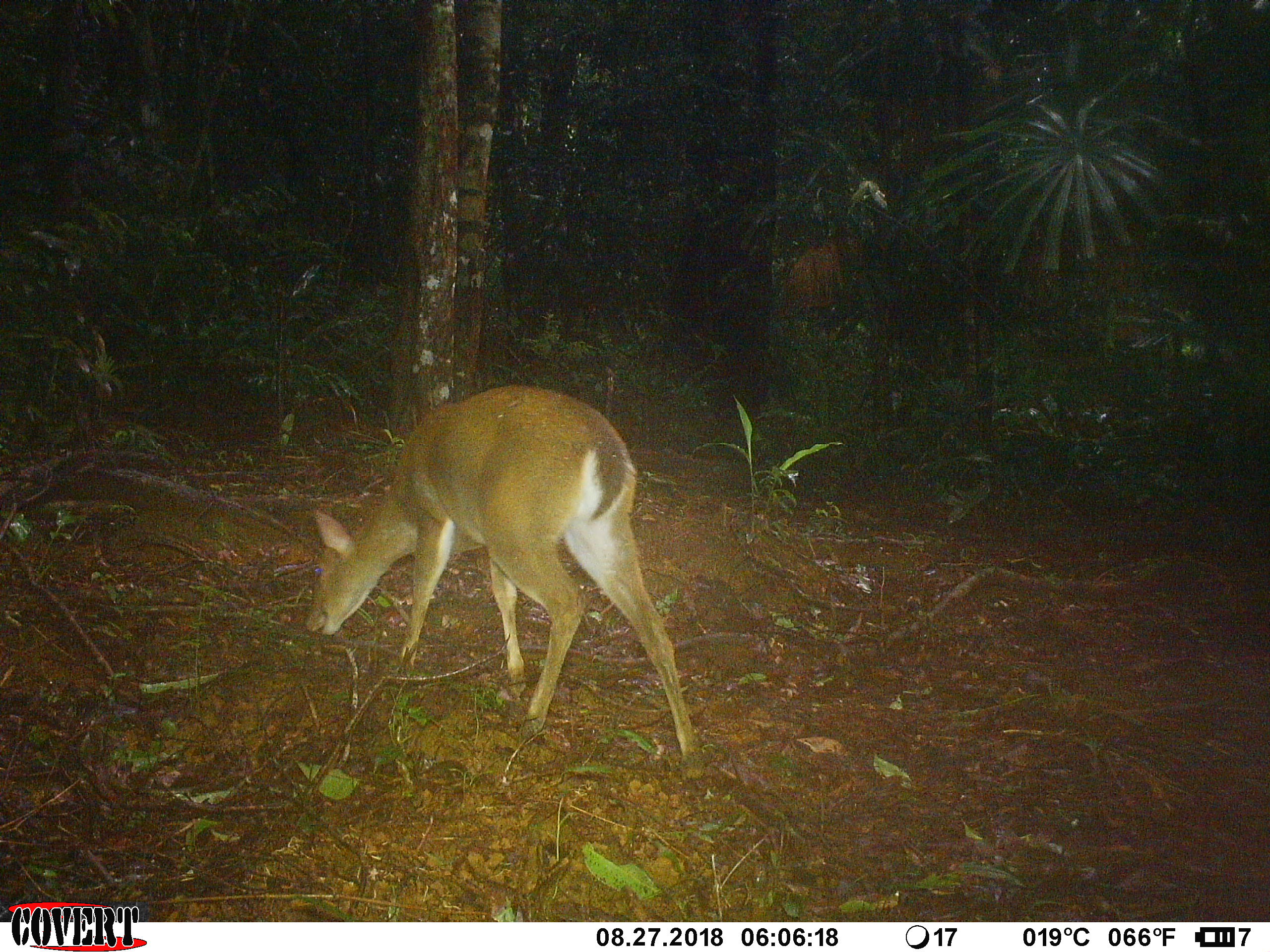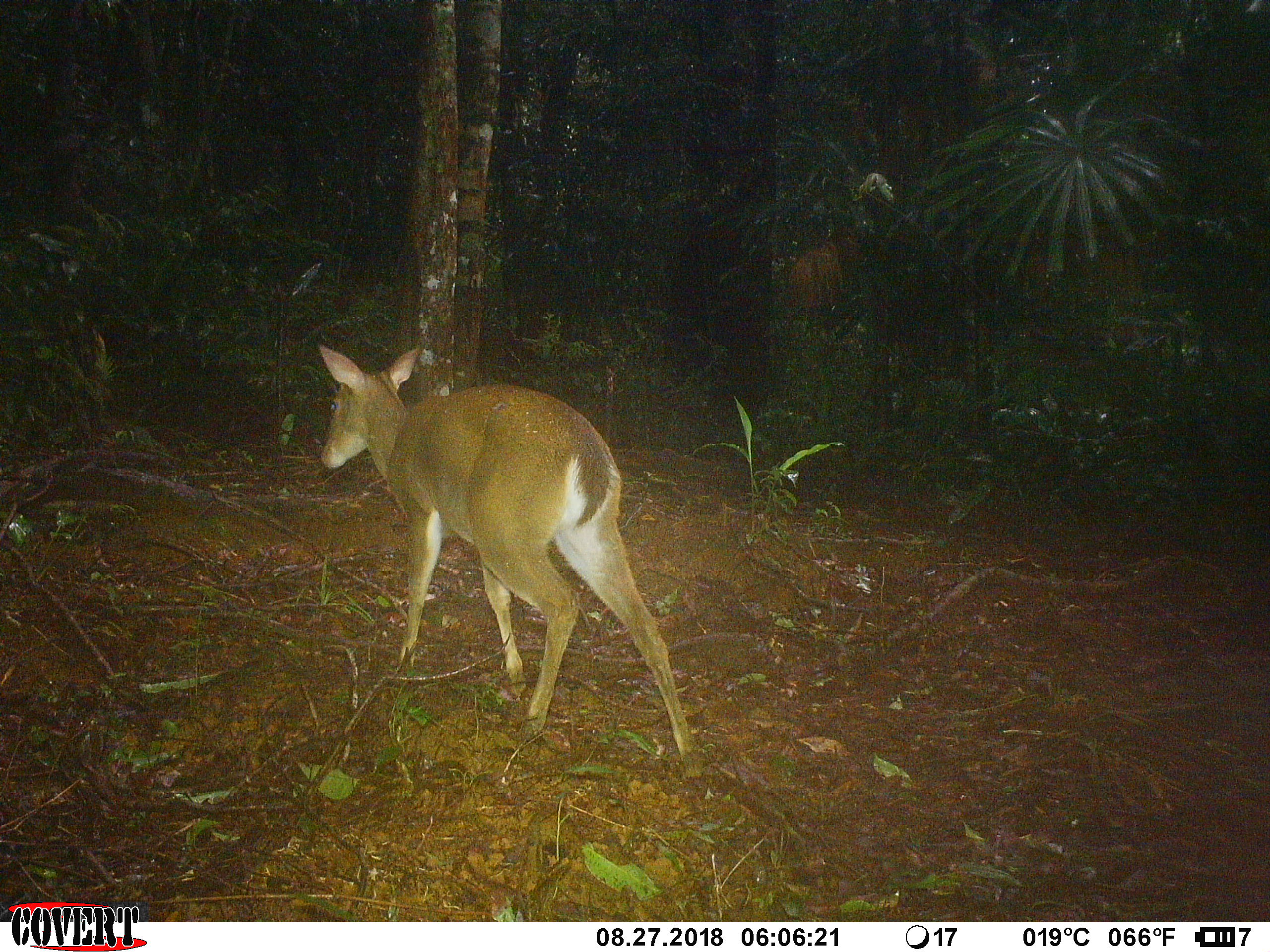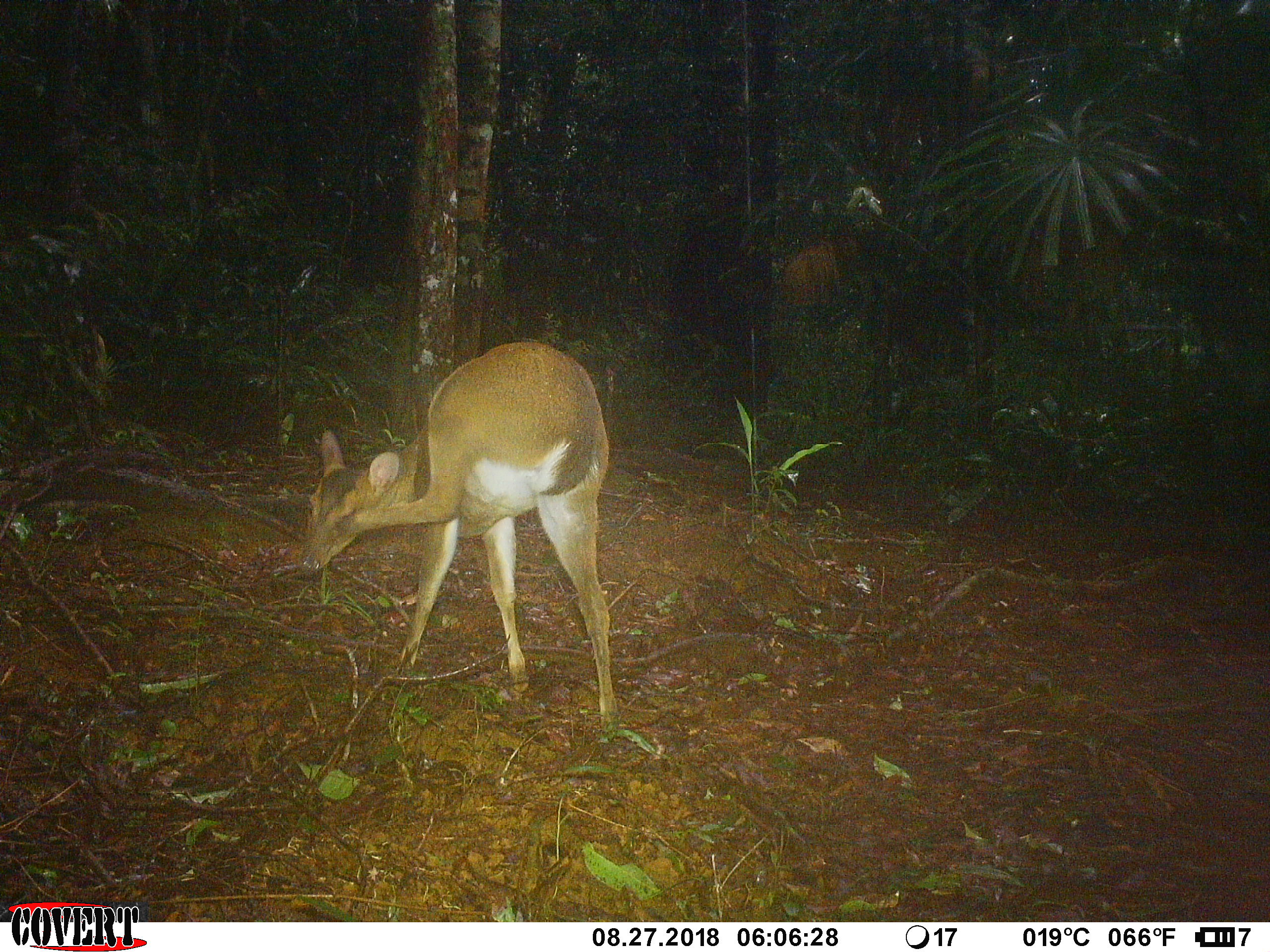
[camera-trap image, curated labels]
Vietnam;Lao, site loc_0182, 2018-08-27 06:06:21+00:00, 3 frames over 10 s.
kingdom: Animalia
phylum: Chordata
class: Mammalia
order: Artiodactyla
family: Cervidae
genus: Muntiacus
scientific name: Muntiacus vuquangensis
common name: large-antlered muntjac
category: large antlered muntjac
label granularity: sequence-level